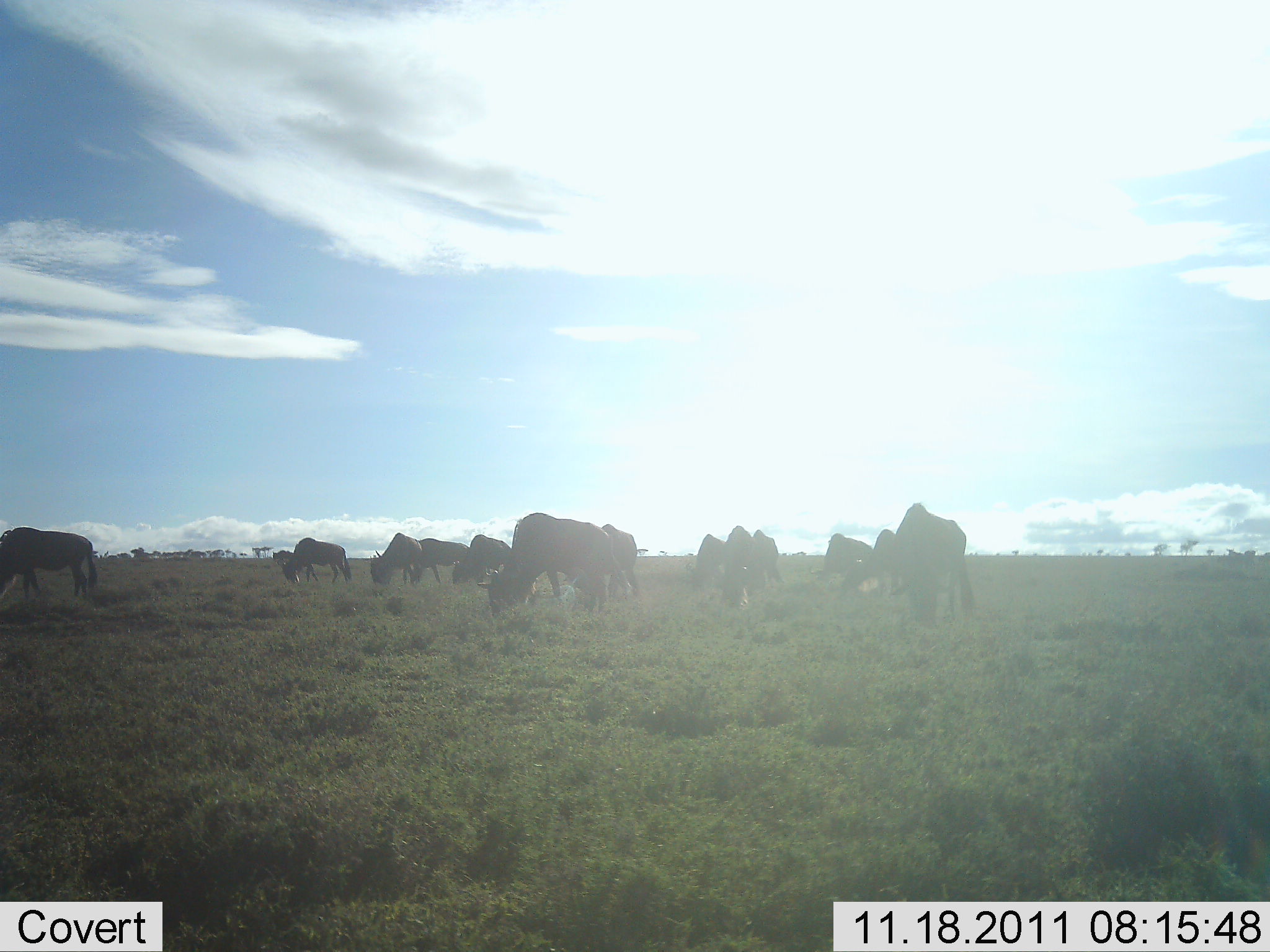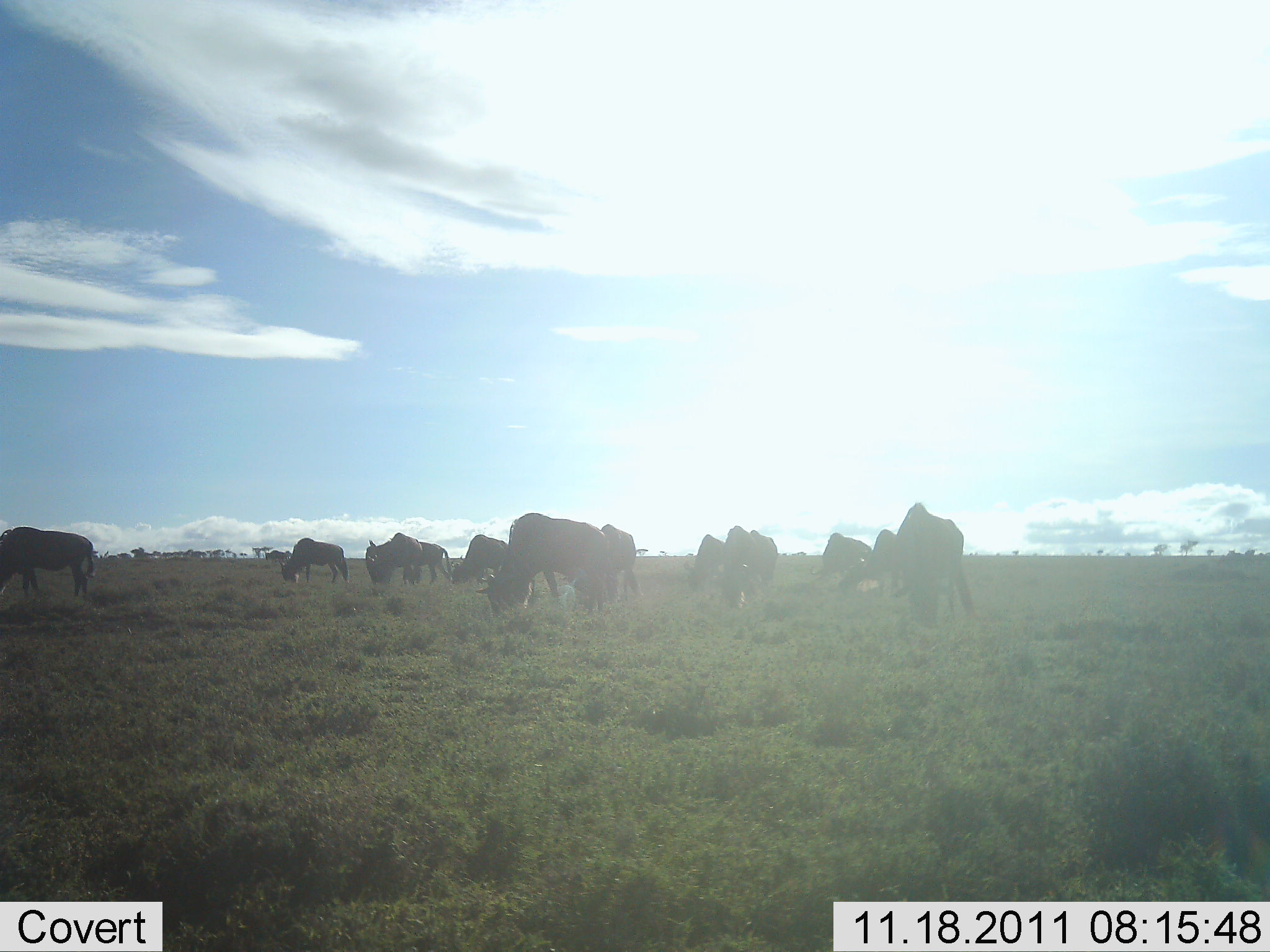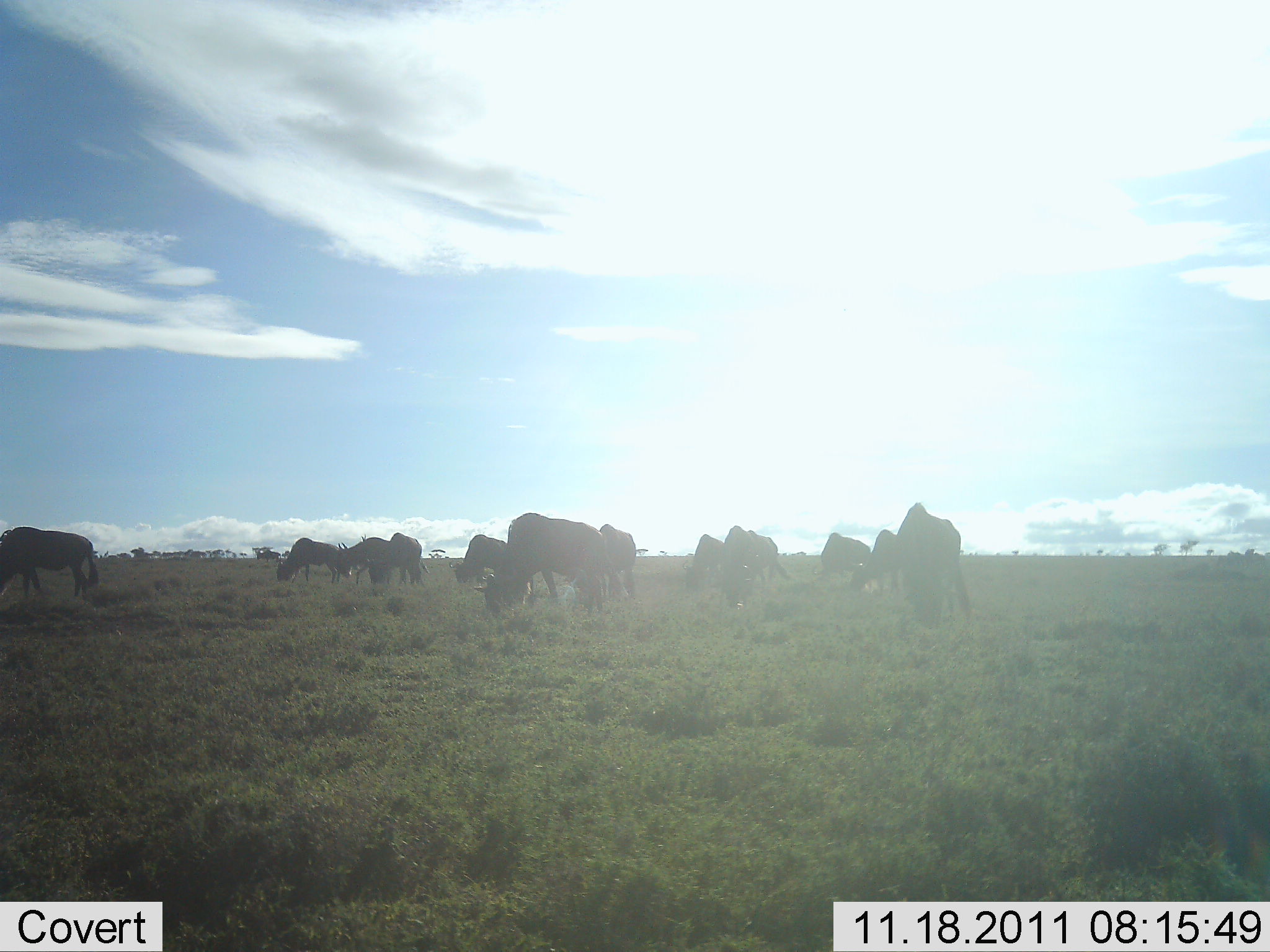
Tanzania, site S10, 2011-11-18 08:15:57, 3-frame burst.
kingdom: Animalia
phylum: Chordata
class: Mammalia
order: Artiodactyla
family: Bovidae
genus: Connochaetes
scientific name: Connochaetes taurinus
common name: blue wildebeest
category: wildebeest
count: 11-50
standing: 18%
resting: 0%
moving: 9%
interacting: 0%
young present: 0%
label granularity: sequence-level